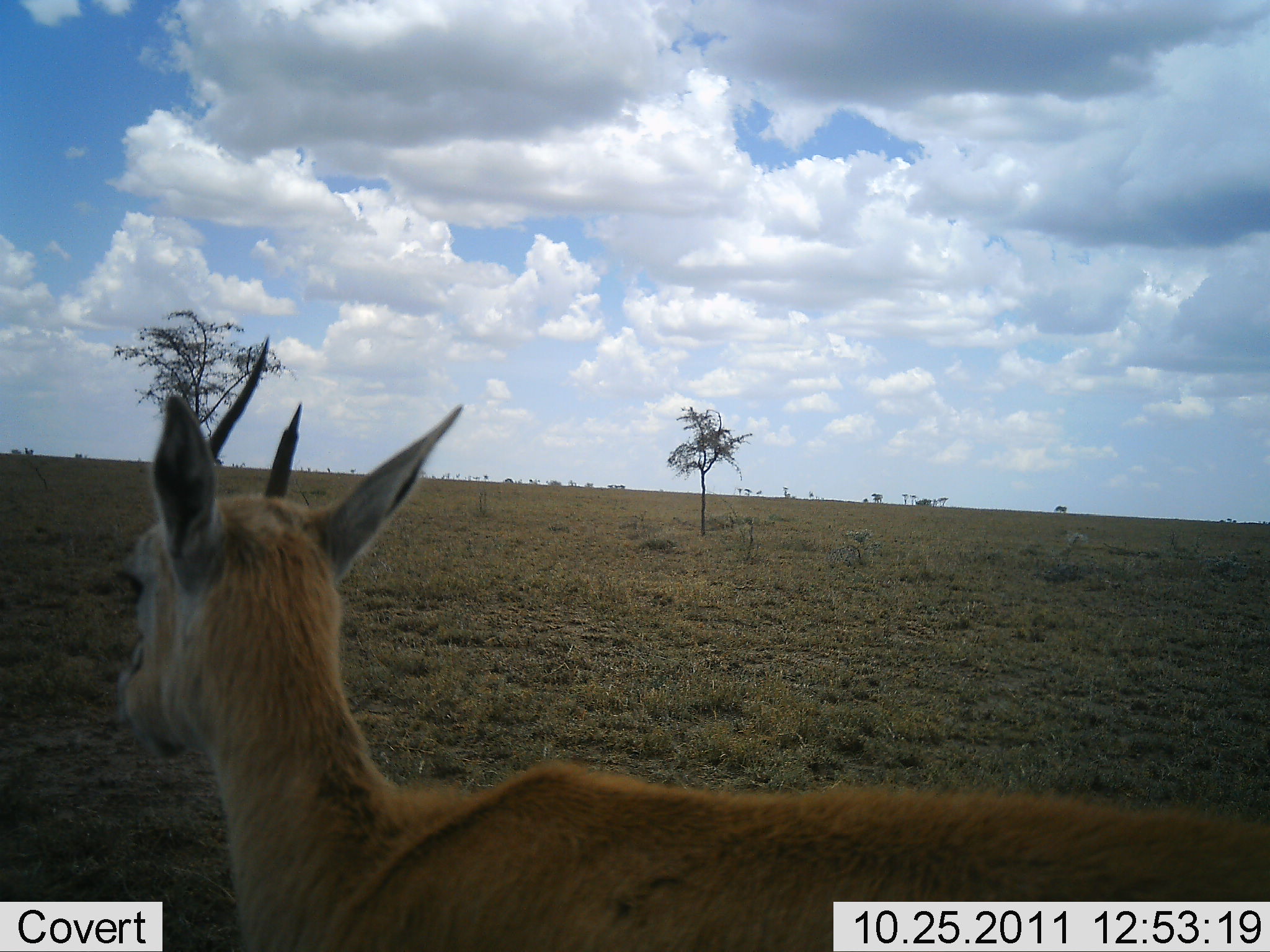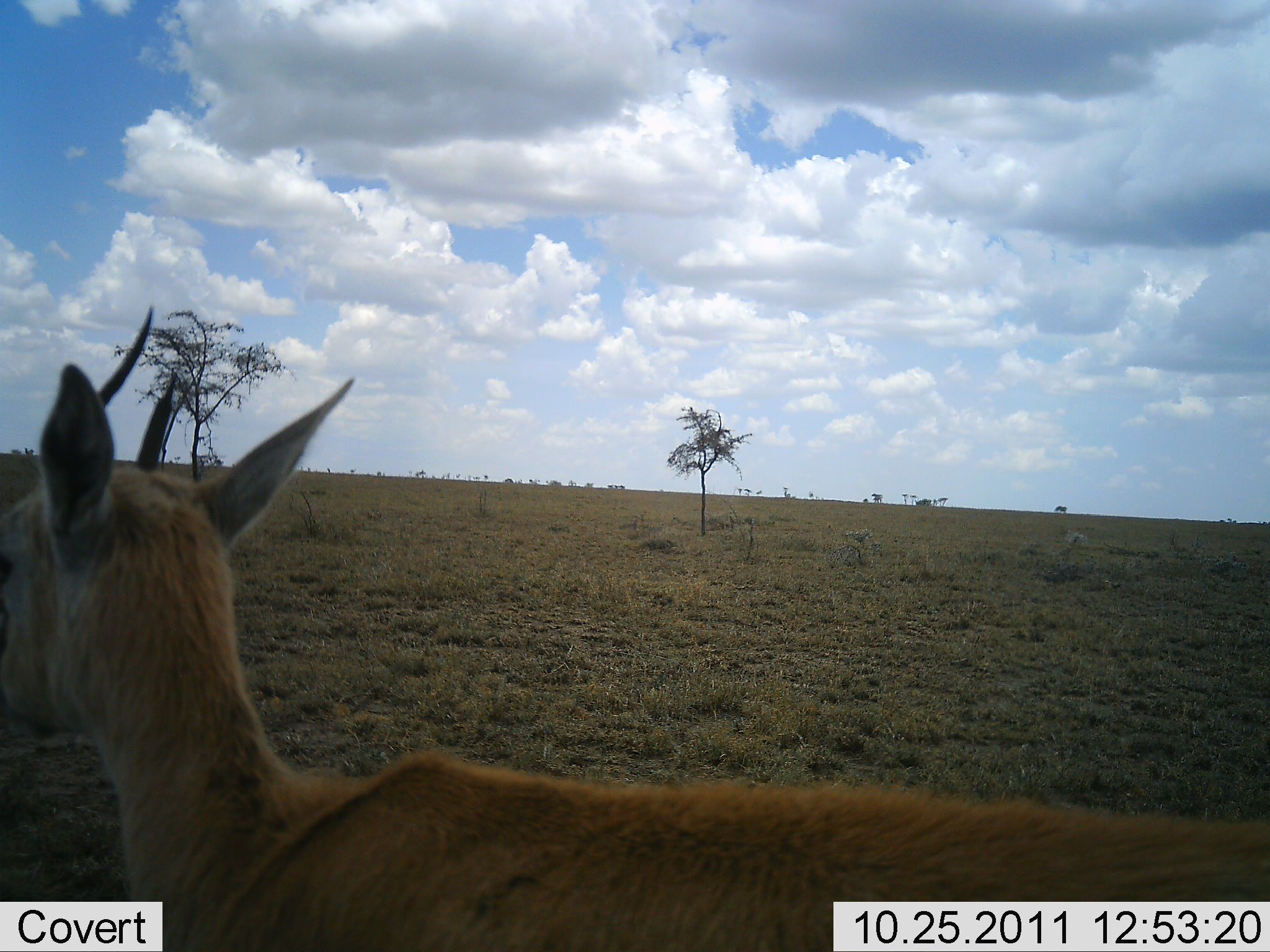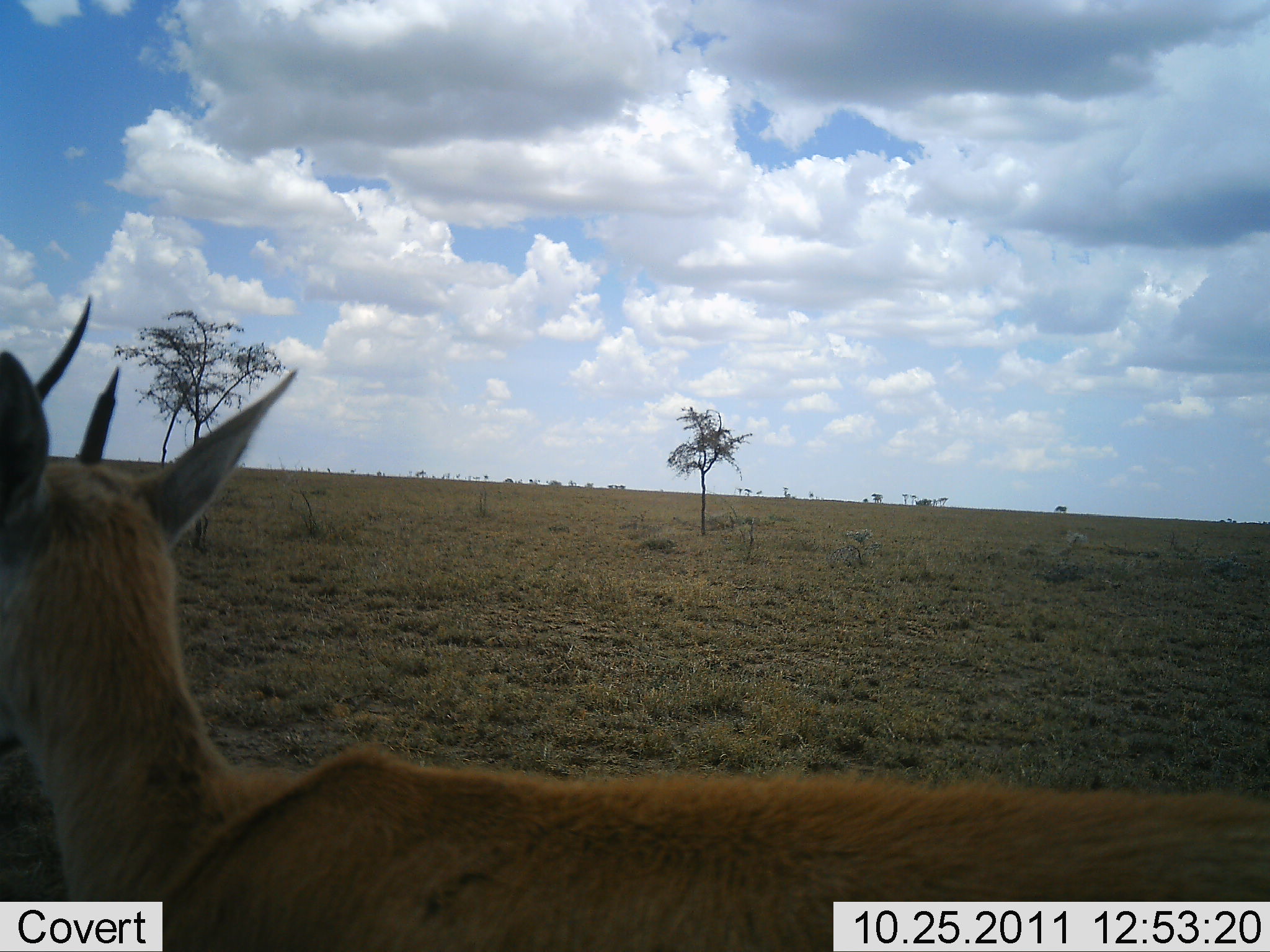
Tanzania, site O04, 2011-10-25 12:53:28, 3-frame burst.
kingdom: Animalia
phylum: Chordata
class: Mammalia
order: Artiodactyla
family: Bovidae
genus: Nanger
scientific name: Nanger granti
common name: grant's gazelle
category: gazellegrants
Gazellegrants (grant's gazelle) (Nanger granti), count 1. Behavior (volunteer vote fractions): standing 75%, resting 0%, moving 25%, interacting 0%. Young present (vote fraction): 0%. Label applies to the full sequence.